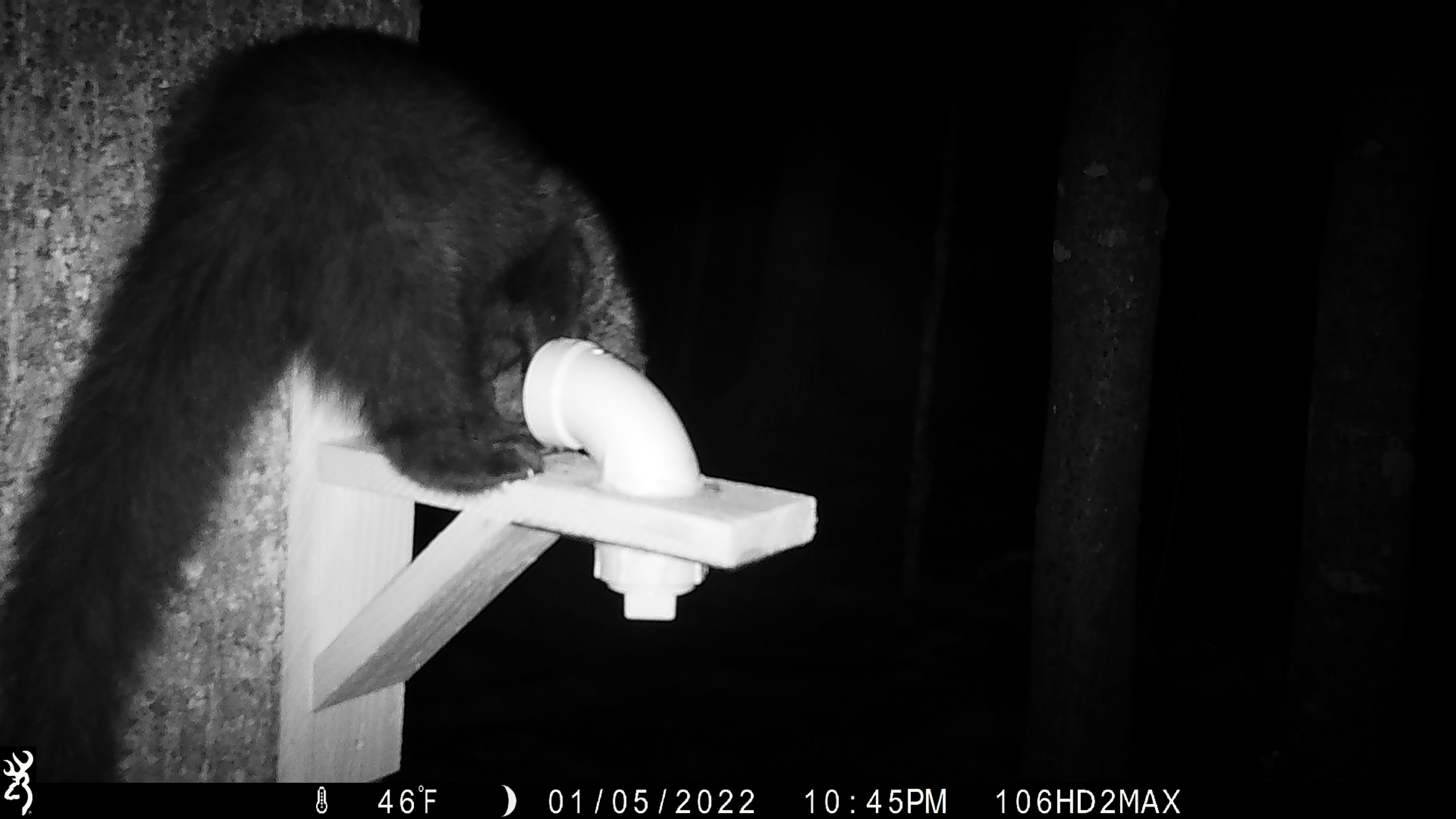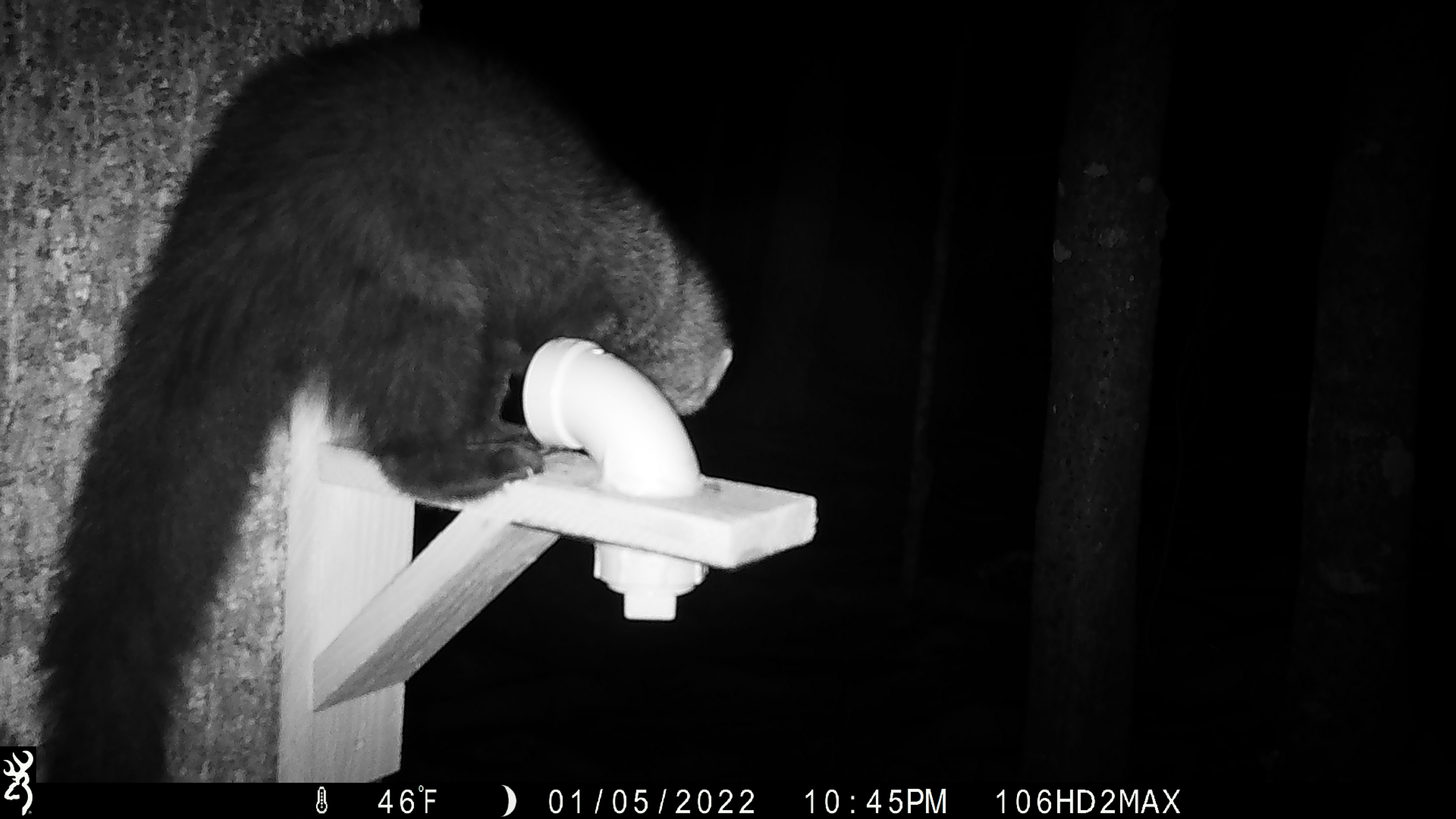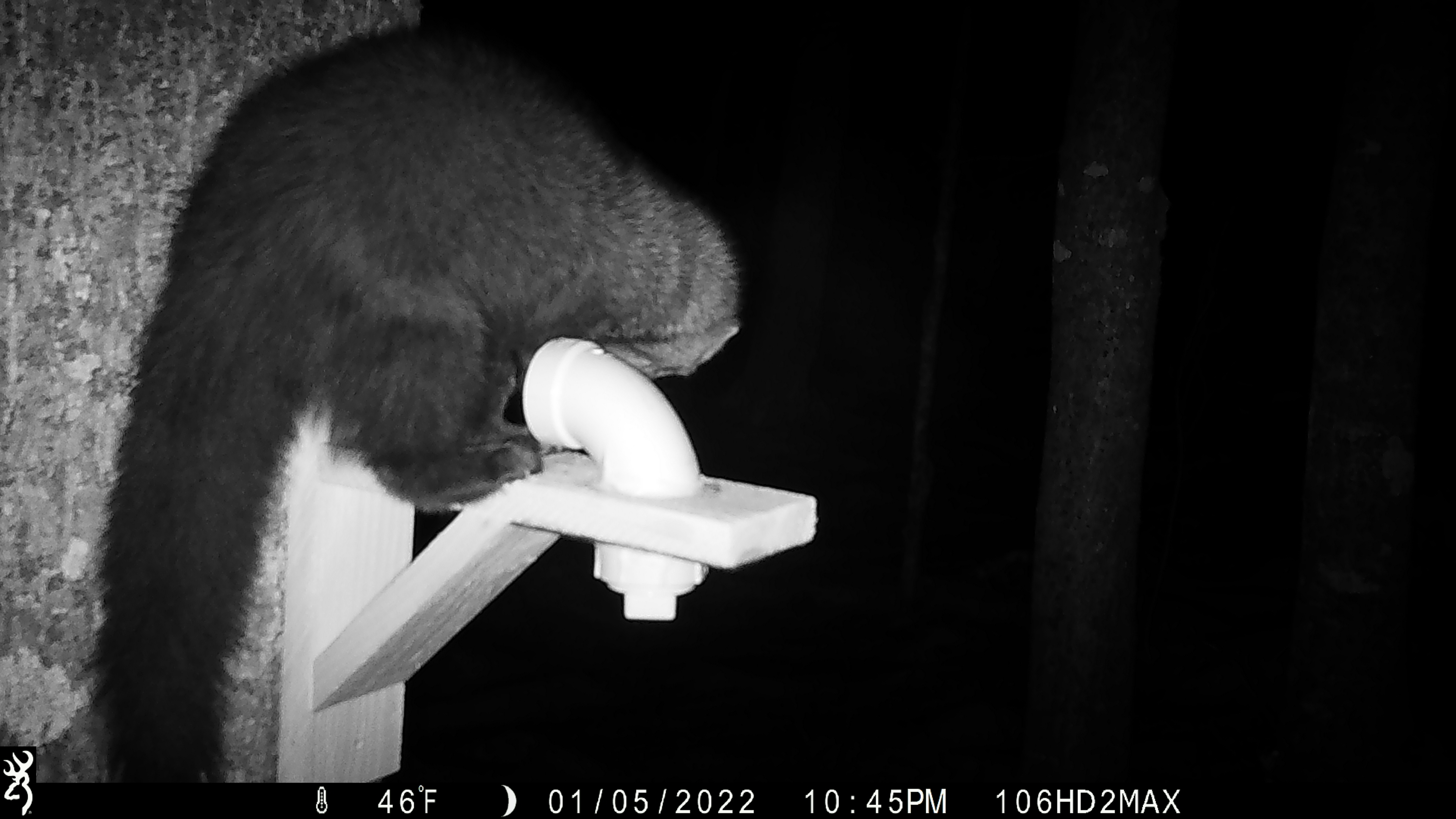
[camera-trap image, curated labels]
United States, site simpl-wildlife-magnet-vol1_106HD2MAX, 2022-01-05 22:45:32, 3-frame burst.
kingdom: Animalia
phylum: Chordata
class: Mammalia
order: Carnivora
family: Mustelidae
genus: Pekania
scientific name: Pekania pennanti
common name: fisher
Fisher (Pekania pennanti).